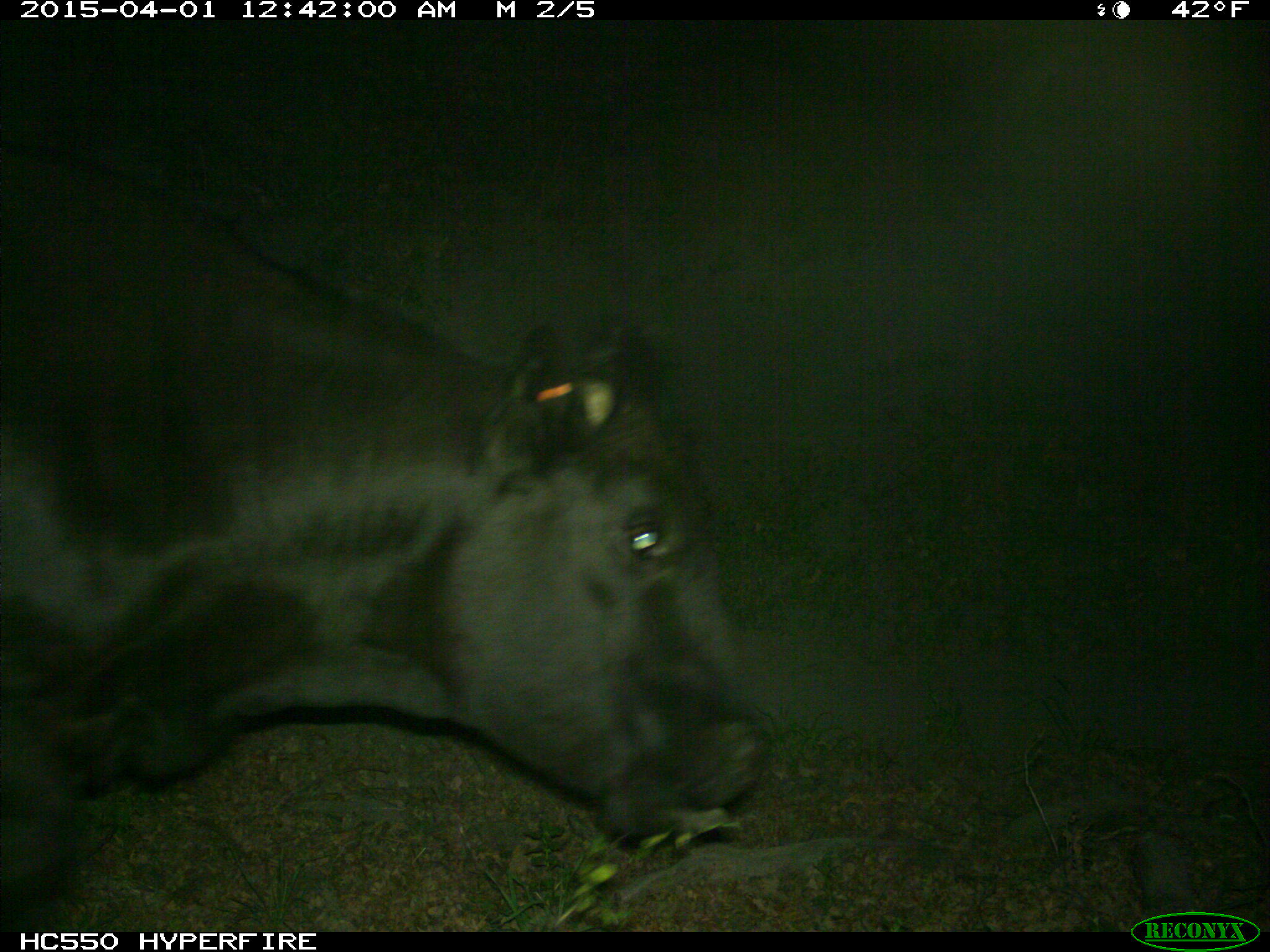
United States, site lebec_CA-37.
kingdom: Animalia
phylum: Chordata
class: Mammalia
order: Artiodactyla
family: Bovidae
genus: Bos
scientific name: Bos taurus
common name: domestic cow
Bos taurus (domestic cow).